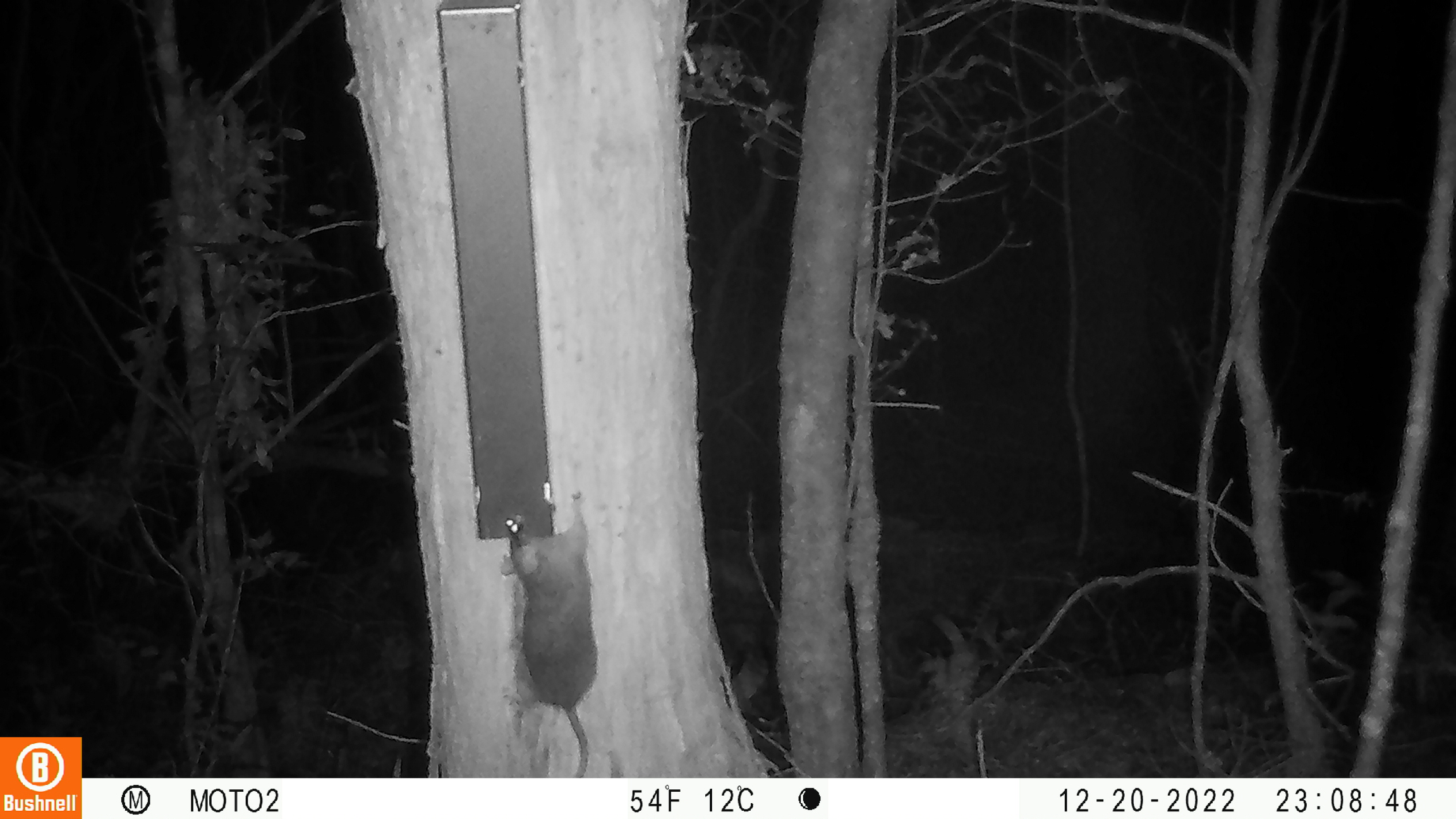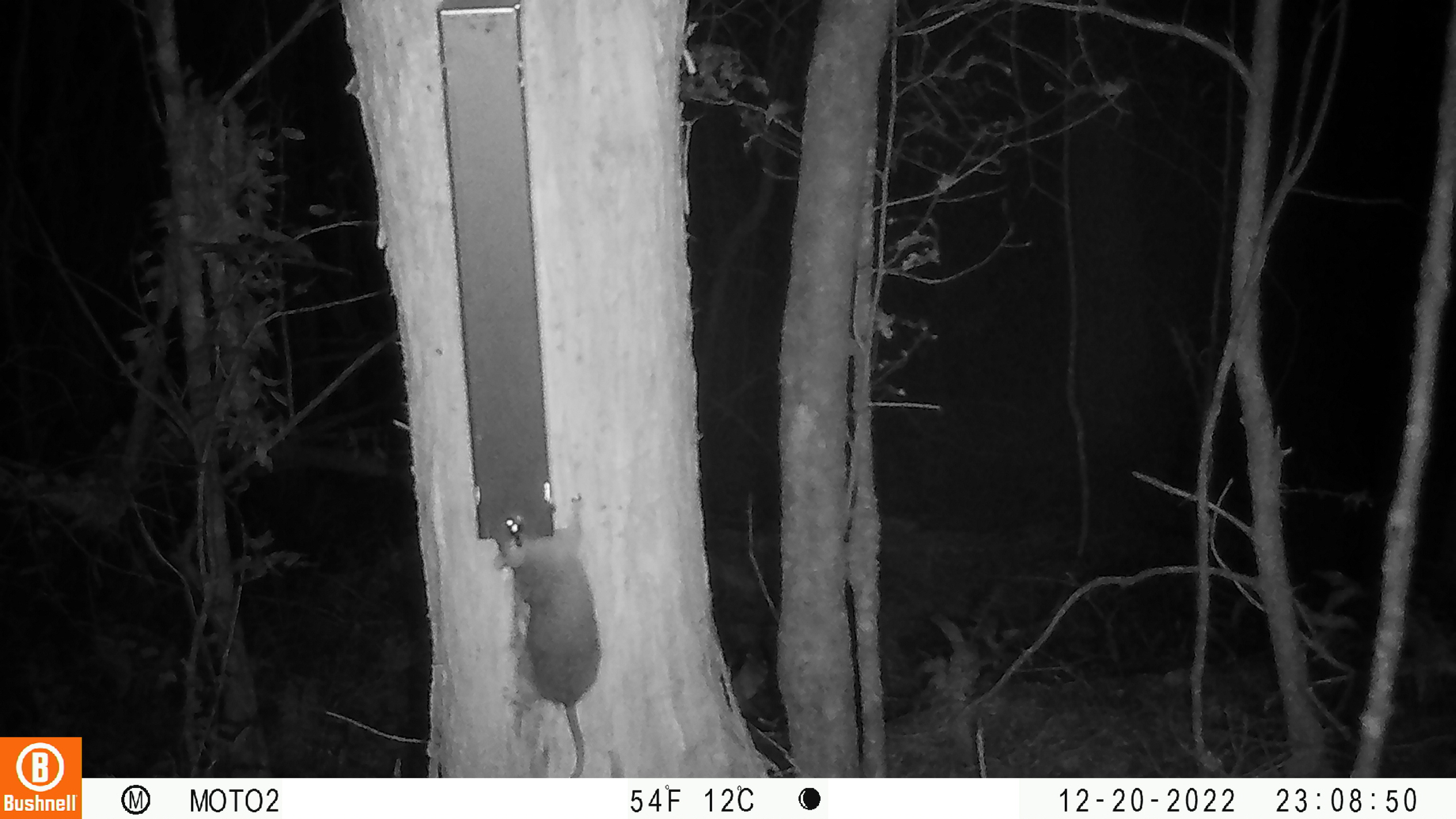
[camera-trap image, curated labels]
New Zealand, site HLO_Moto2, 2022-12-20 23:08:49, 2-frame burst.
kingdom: Animalia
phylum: Chordata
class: Mammalia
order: Rodentia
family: Muridae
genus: Rattus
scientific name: Rattus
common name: rat